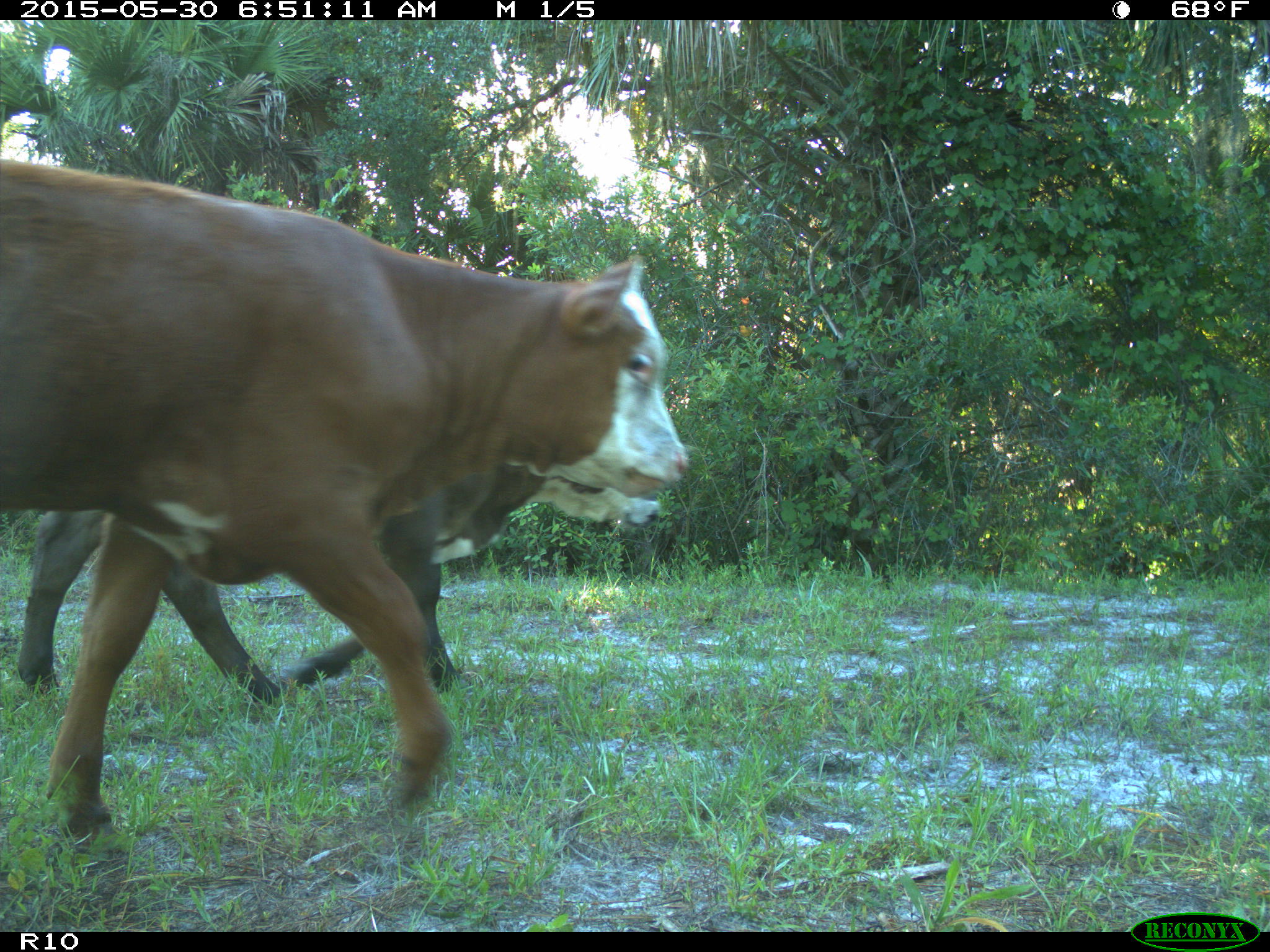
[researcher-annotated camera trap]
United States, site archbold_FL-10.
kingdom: Animalia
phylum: Chordata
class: Mammalia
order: Artiodactyla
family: Bovidae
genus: Bos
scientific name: Bos taurus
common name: domestic cow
Bos taurus (domestic cow).